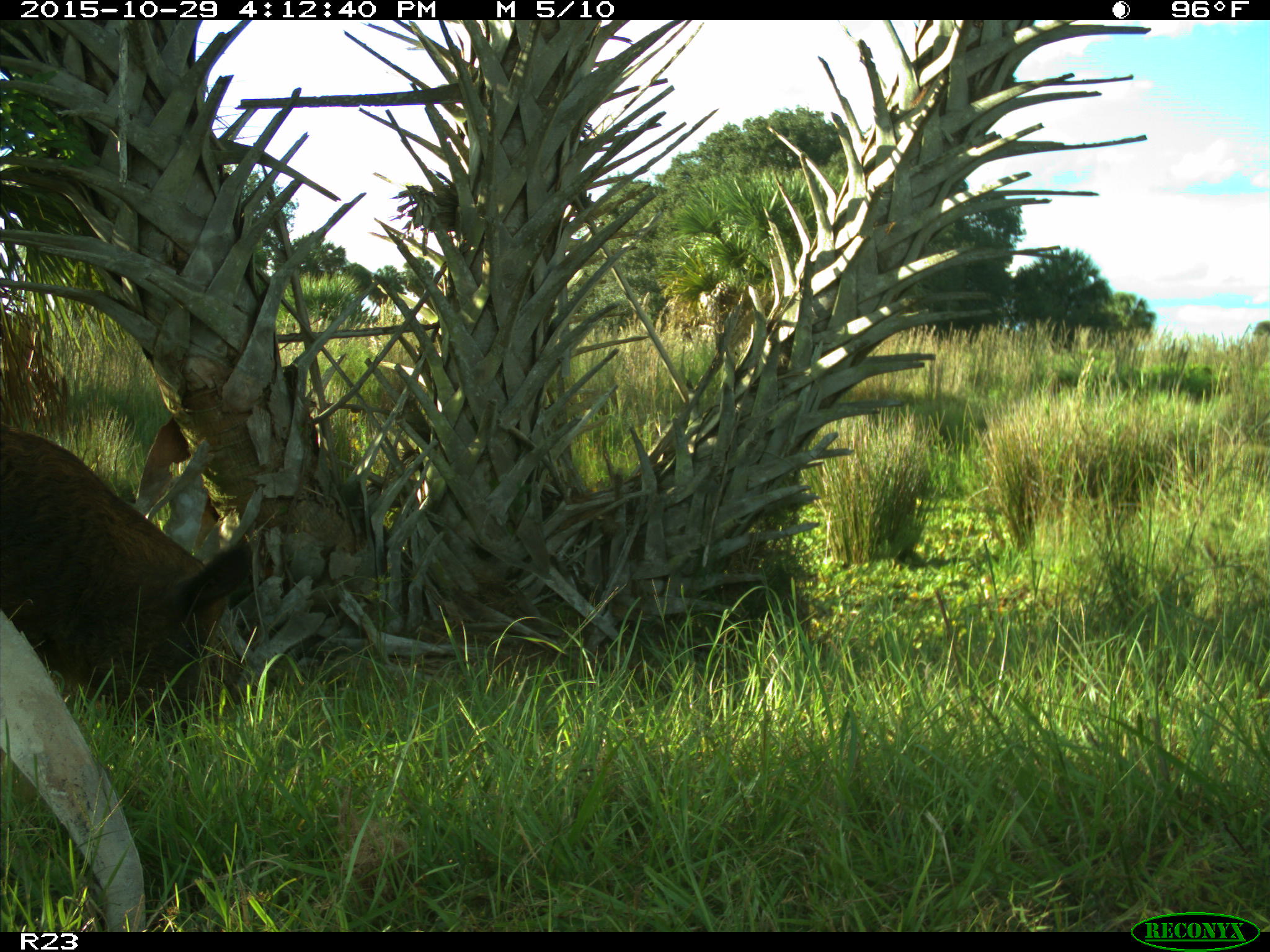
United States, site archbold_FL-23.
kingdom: Animalia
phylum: Chordata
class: Mammalia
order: Artiodactyla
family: Suidae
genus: Sus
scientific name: Sus scrofa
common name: wild boar